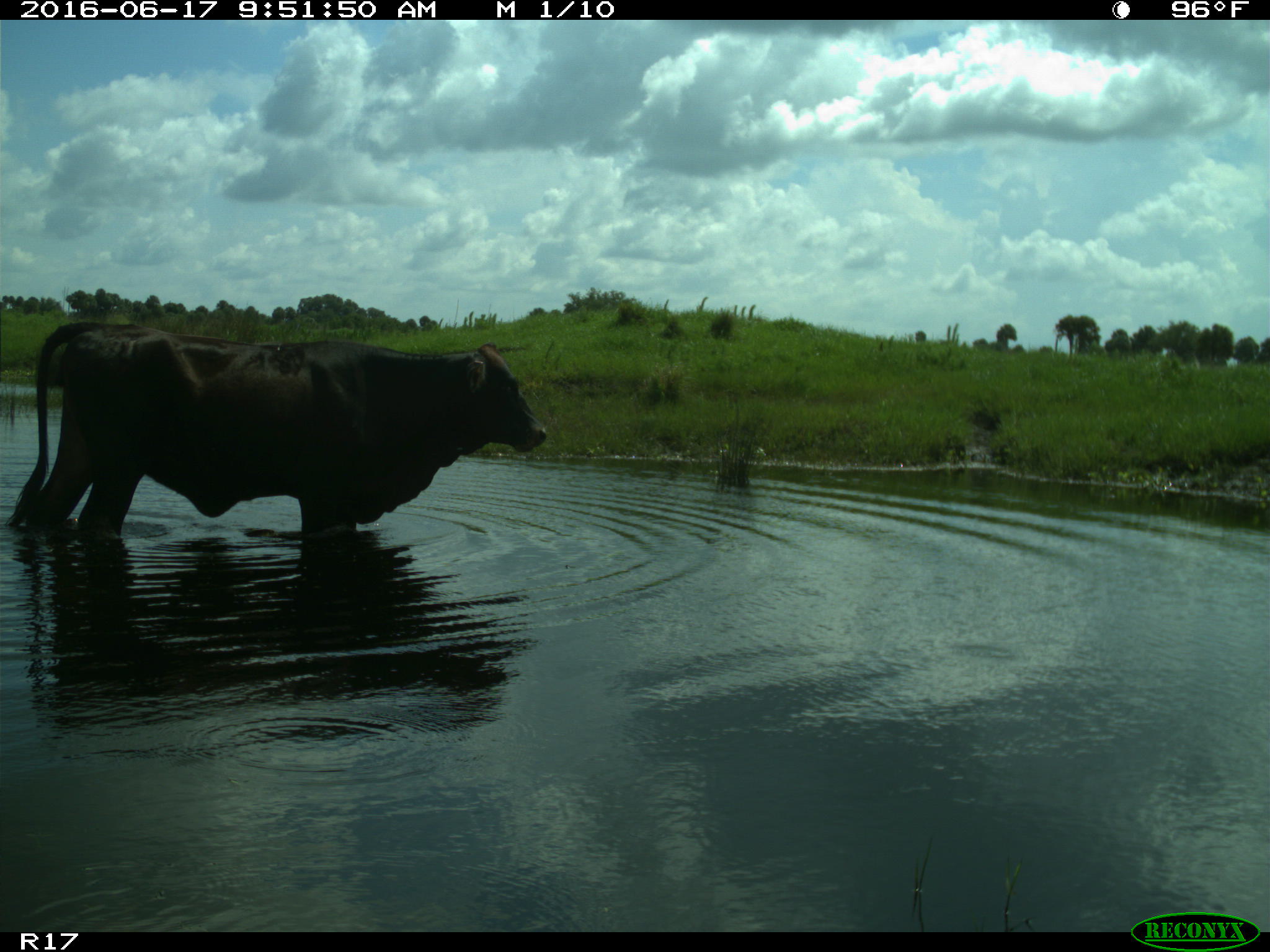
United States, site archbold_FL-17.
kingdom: Animalia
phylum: Chordata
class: Mammalia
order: Artiodactyla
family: Bovidae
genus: Bos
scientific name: Bos taurus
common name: domestic cow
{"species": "Bos taurus (domestic cow)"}